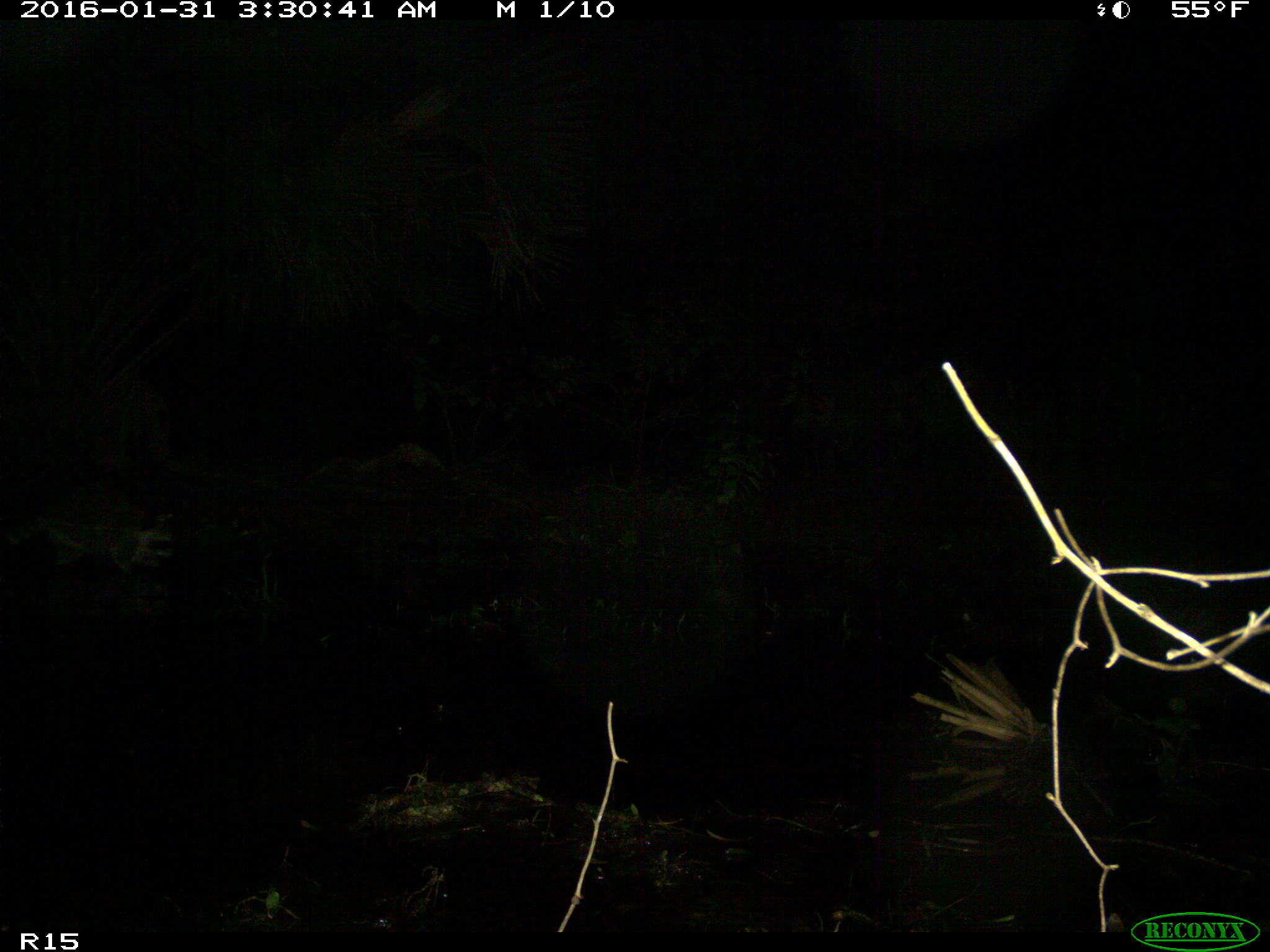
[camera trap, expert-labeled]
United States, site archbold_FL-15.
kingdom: Animalia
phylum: Chordata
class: Mammalia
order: Carnivora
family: Procyonidae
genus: Procyon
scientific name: Procyon lotor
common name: common raccoon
Procyon lotor (common raccoon).